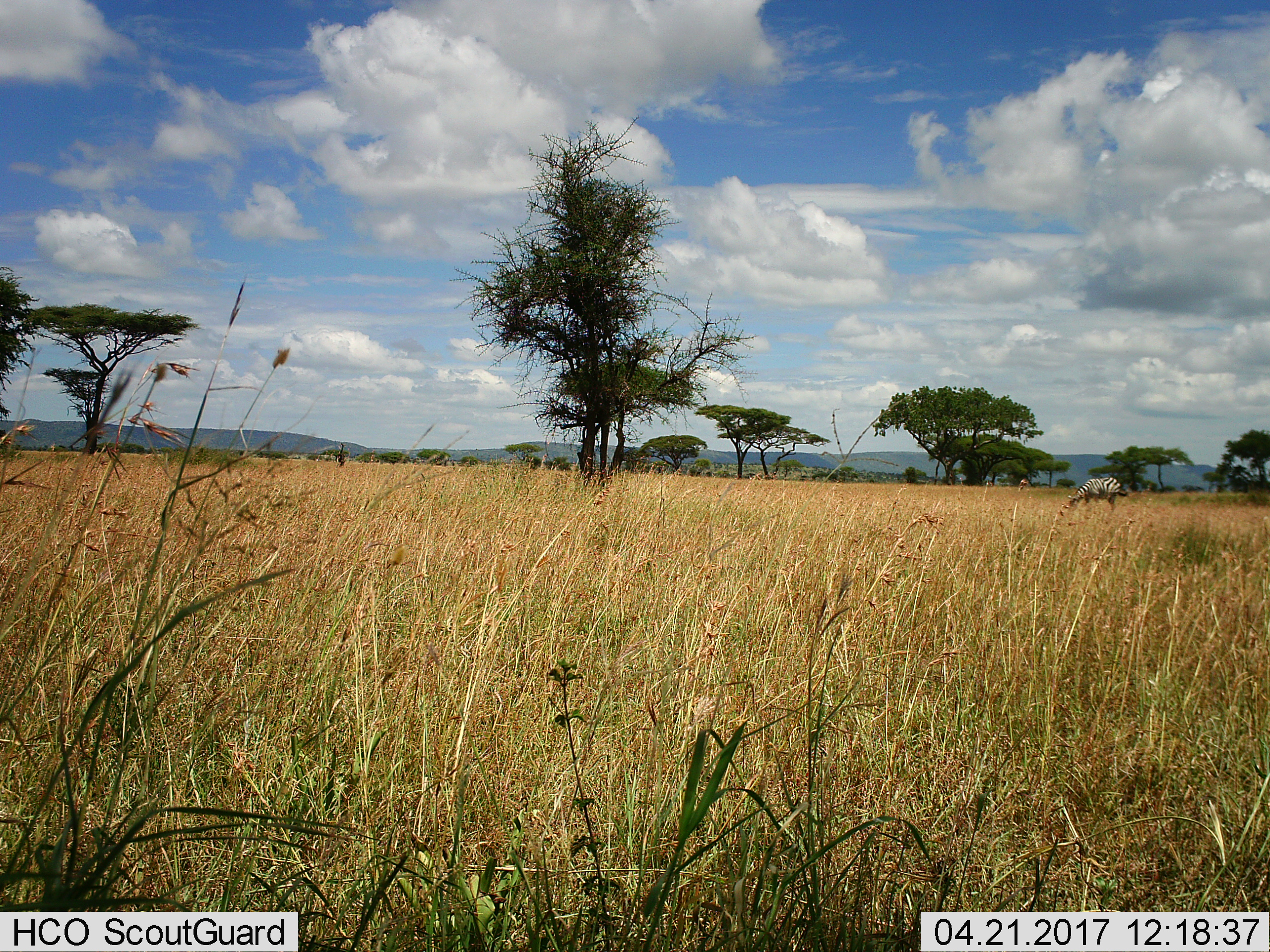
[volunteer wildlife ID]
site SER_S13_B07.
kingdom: Animalia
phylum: Chordata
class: Mammalia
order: Perissodactyla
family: Equidae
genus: Equus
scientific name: Equus quagga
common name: plains zebra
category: zebraplains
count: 1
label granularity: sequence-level